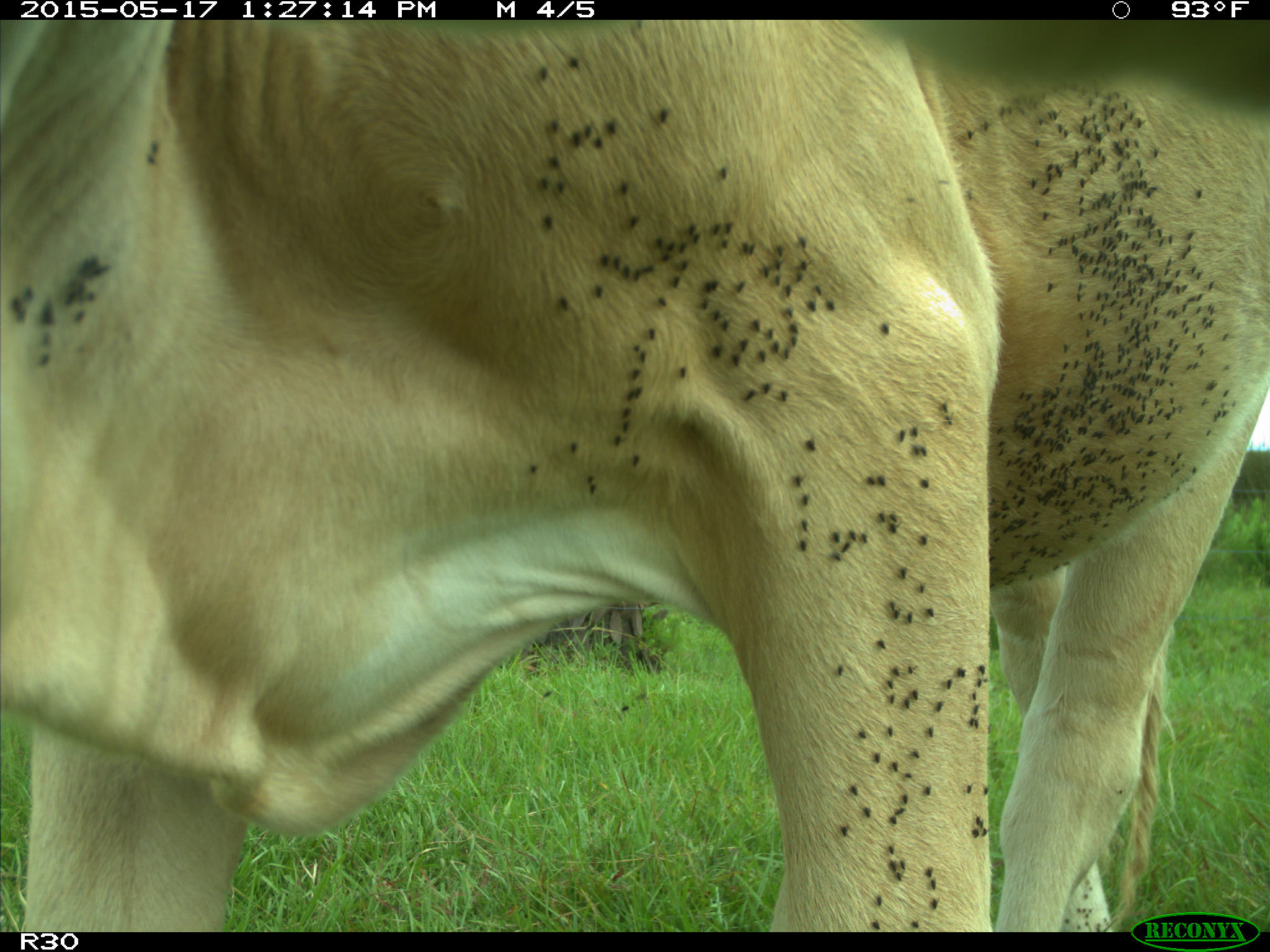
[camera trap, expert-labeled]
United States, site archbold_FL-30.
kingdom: Animalia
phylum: Chordata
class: Mammalia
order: Artiodactyla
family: Bovidae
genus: Bos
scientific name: Bos taurus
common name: domestic cow